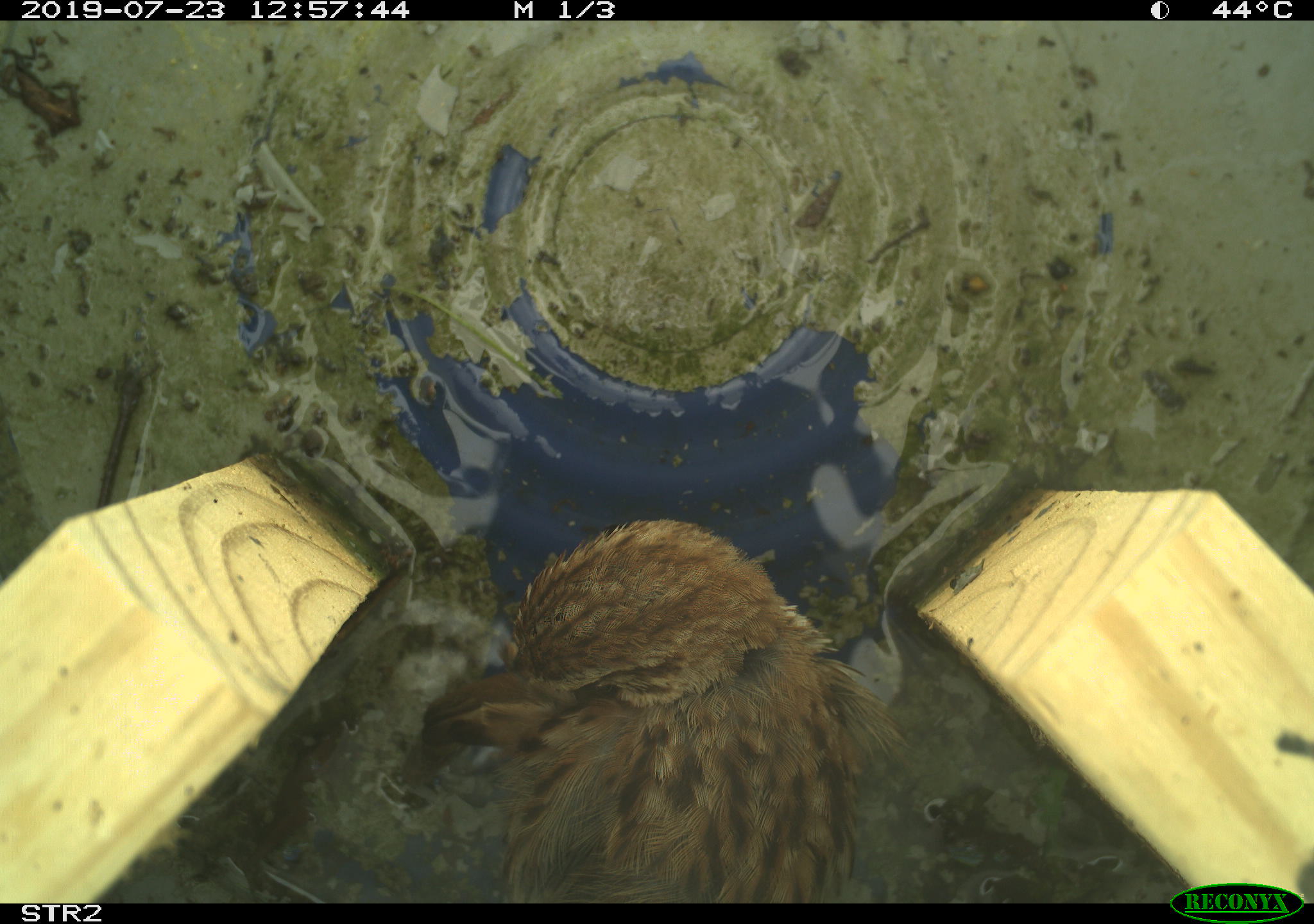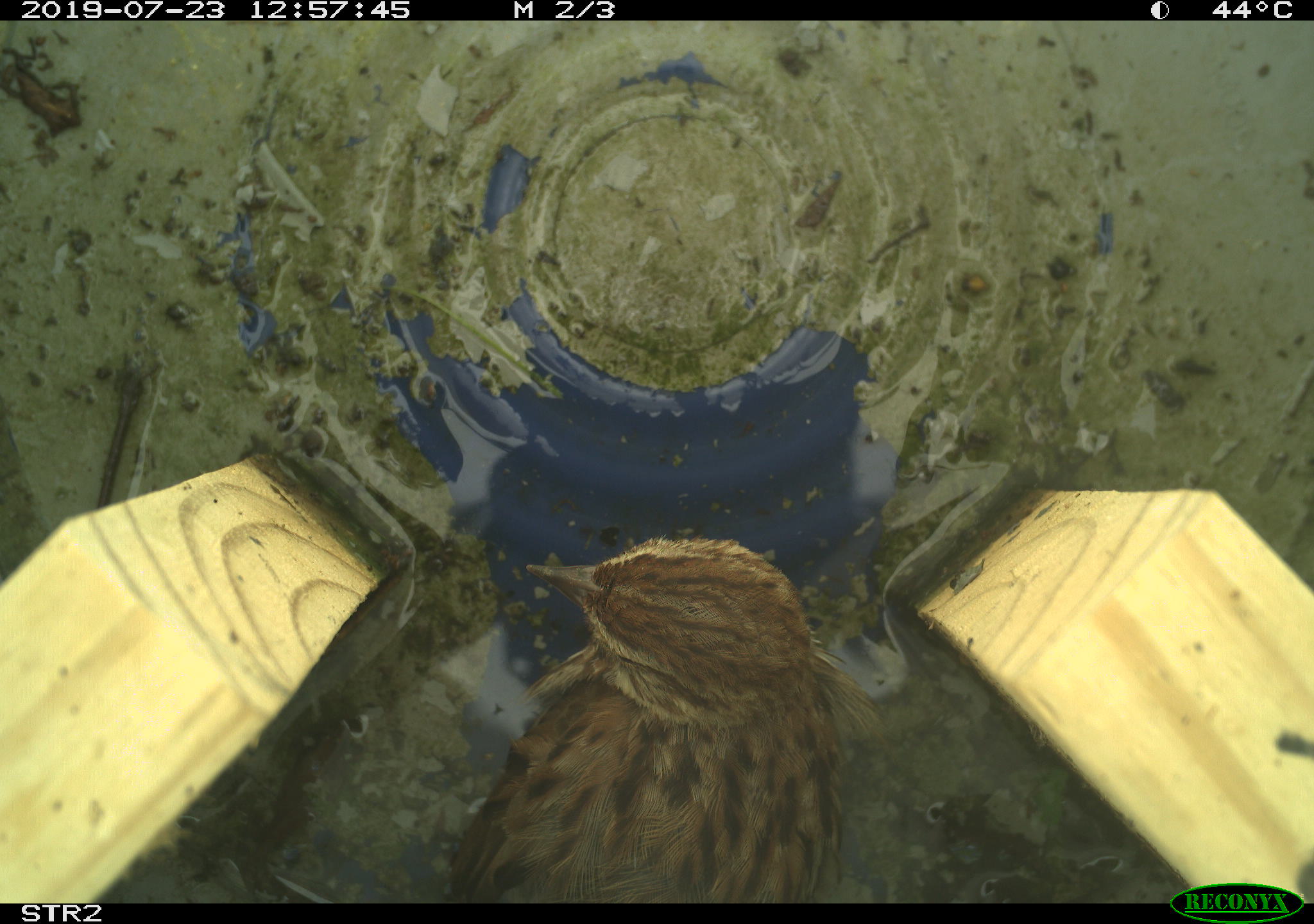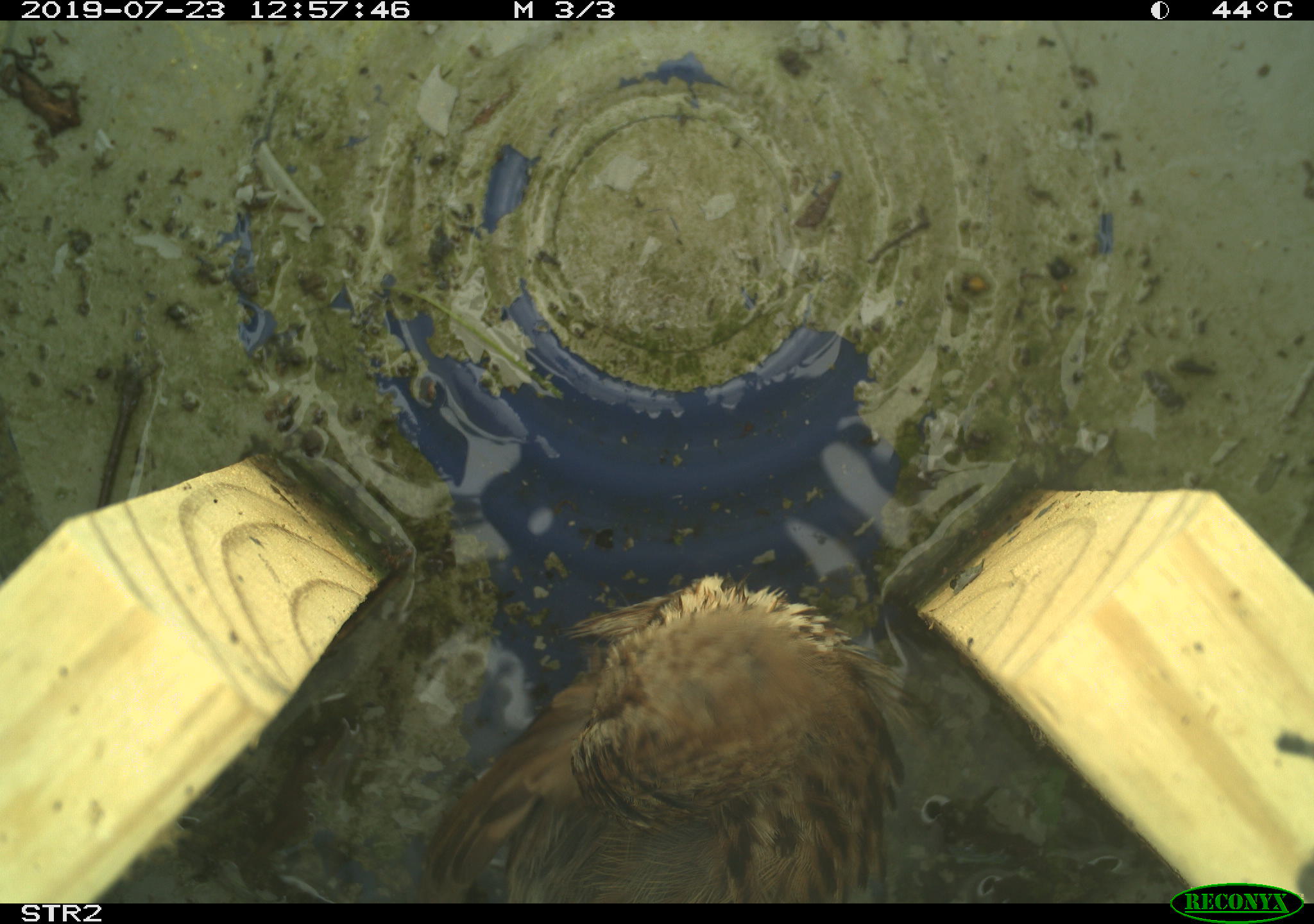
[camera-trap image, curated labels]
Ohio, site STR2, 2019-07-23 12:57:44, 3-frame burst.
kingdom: Animalia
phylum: Chordata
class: Aves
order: Passeriformes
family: Passerellidae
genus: Melospiza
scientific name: Melospiza melodia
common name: song sparrow